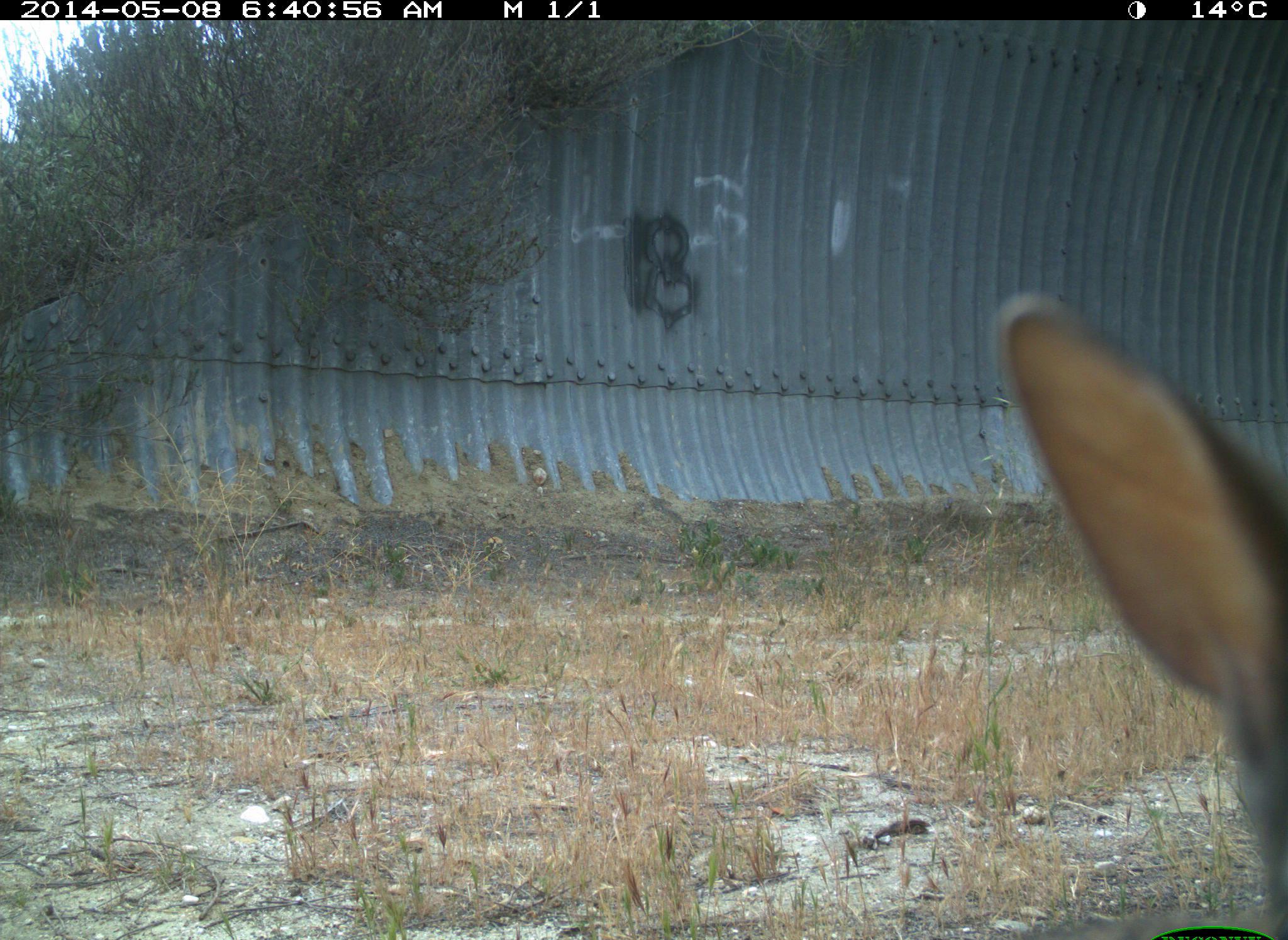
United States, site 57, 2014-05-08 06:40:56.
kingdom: Animalia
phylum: Chordata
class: Mammalia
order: Lagomorpha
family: Leporidae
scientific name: Leporidae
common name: rabbits and hares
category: rabbit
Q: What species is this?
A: Rabbit (rabbits and hares) (Leporidae).